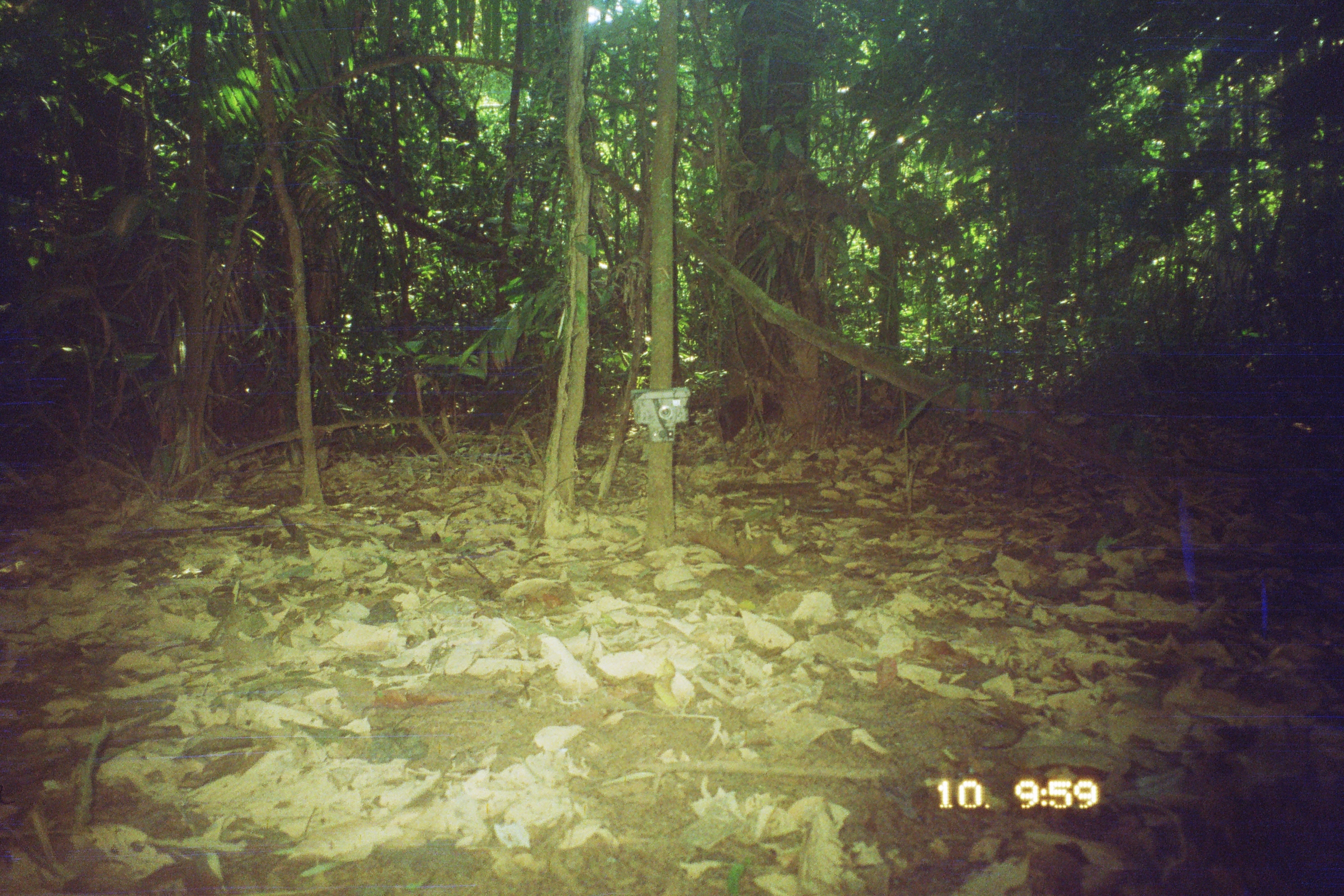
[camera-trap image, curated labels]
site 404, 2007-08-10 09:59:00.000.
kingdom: Animalia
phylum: Chordata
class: Mammalia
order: Rodentia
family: Dasyproctidae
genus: Dasyprocta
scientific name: Dasyprocta punctata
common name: central american agouti